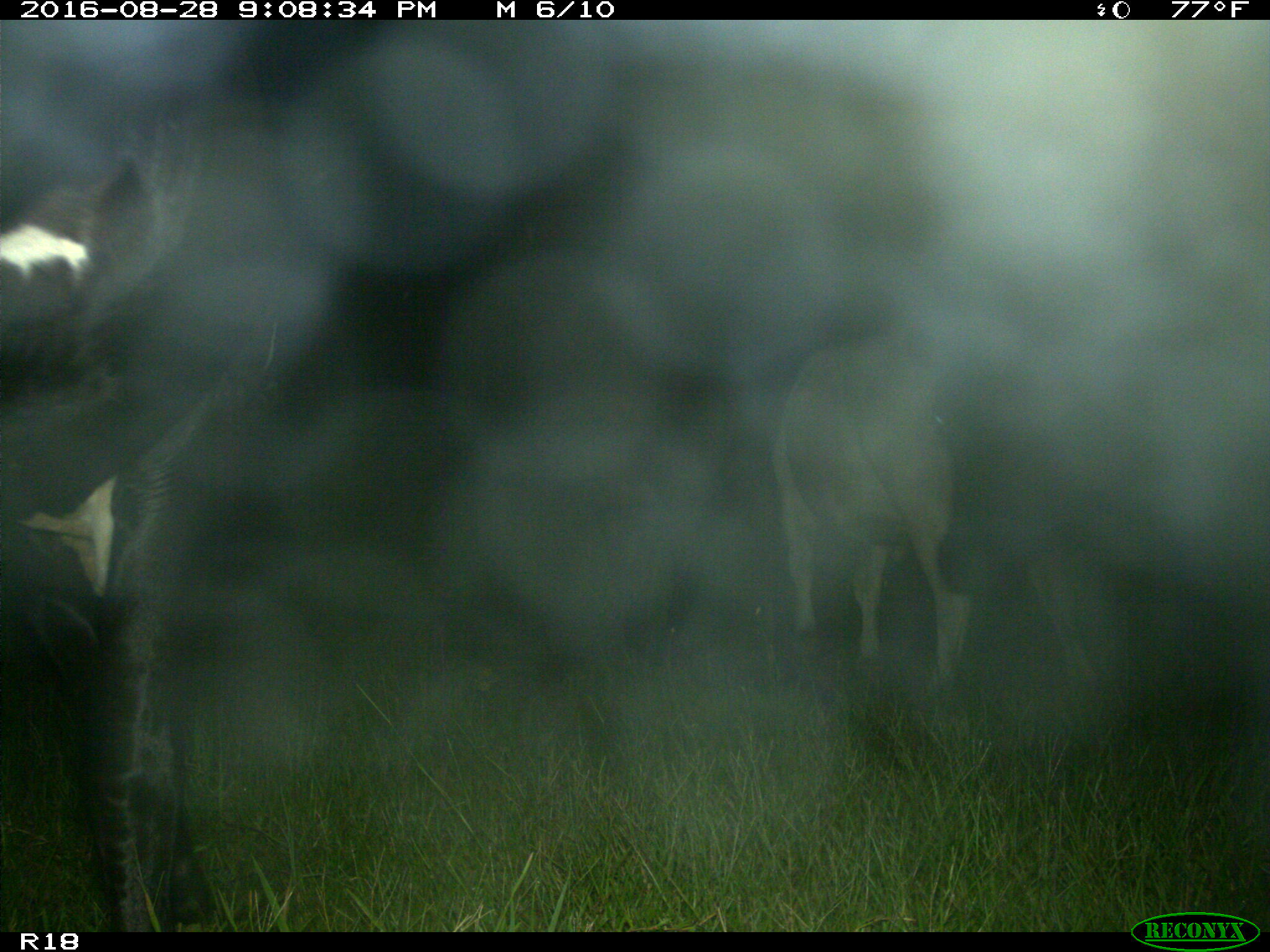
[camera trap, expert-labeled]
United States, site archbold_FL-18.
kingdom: Animalia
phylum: Chordata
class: Mammalia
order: Artiodactyla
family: Bovidae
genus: Bos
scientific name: Bos taurus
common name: domestic cow